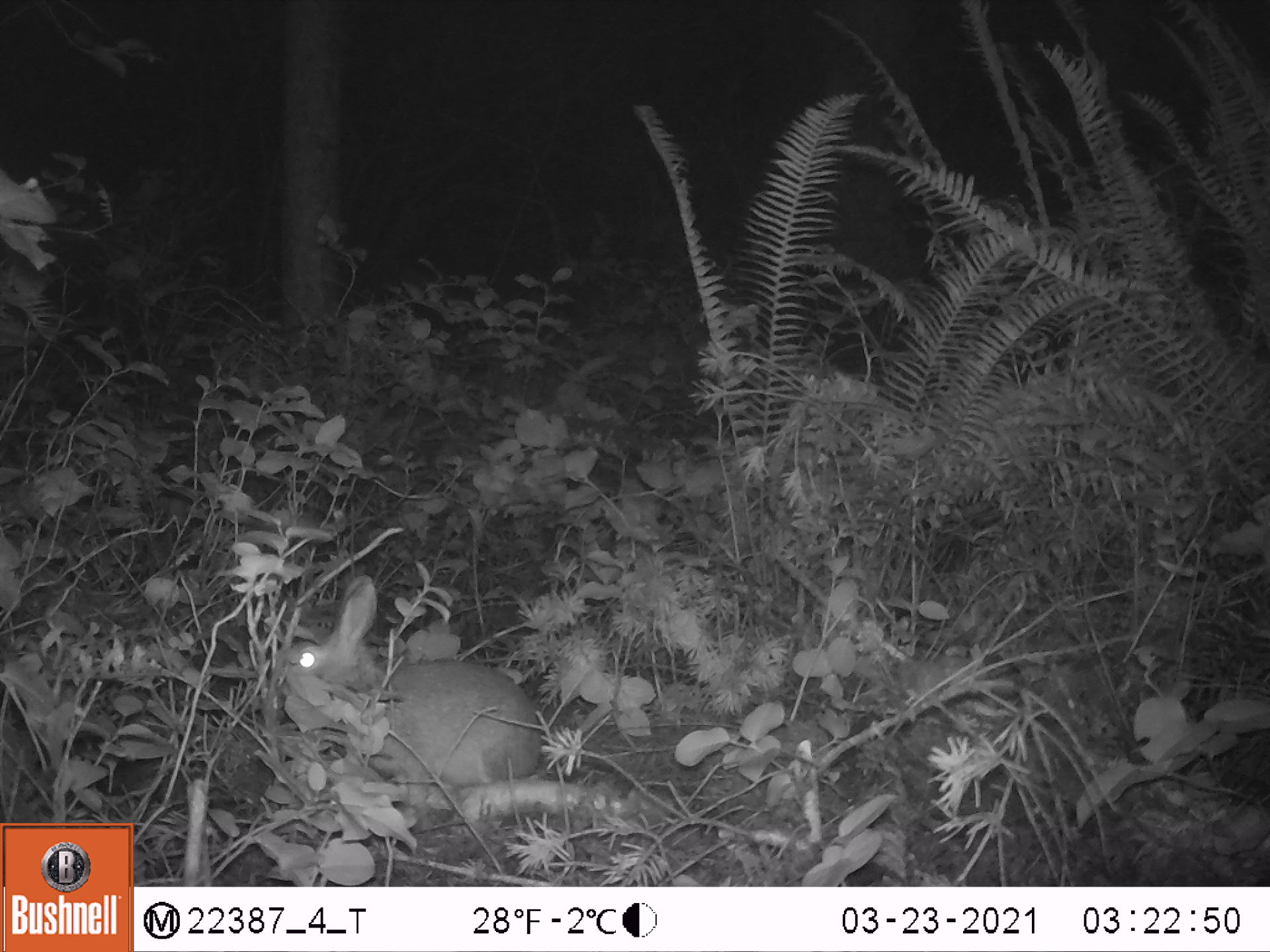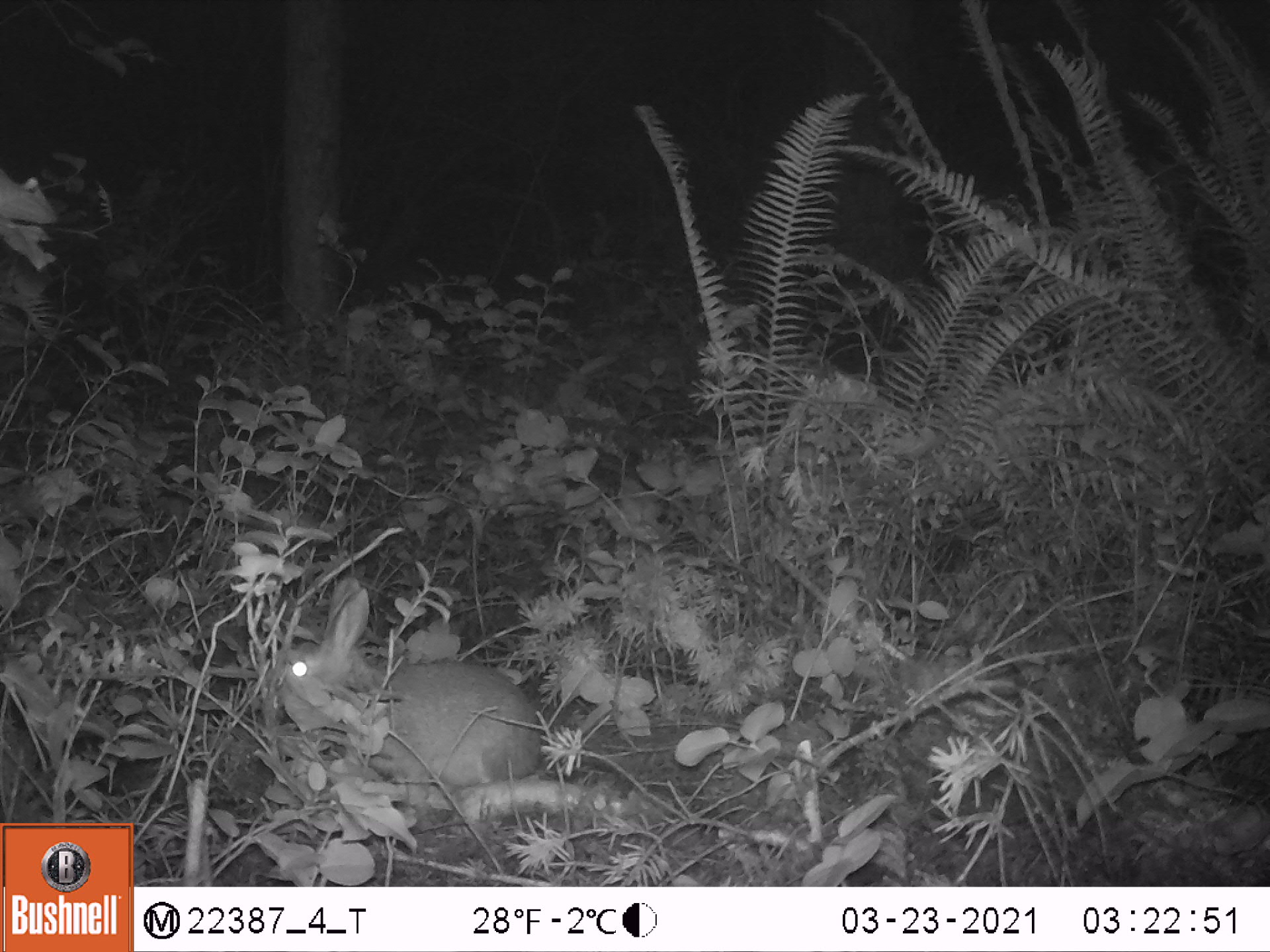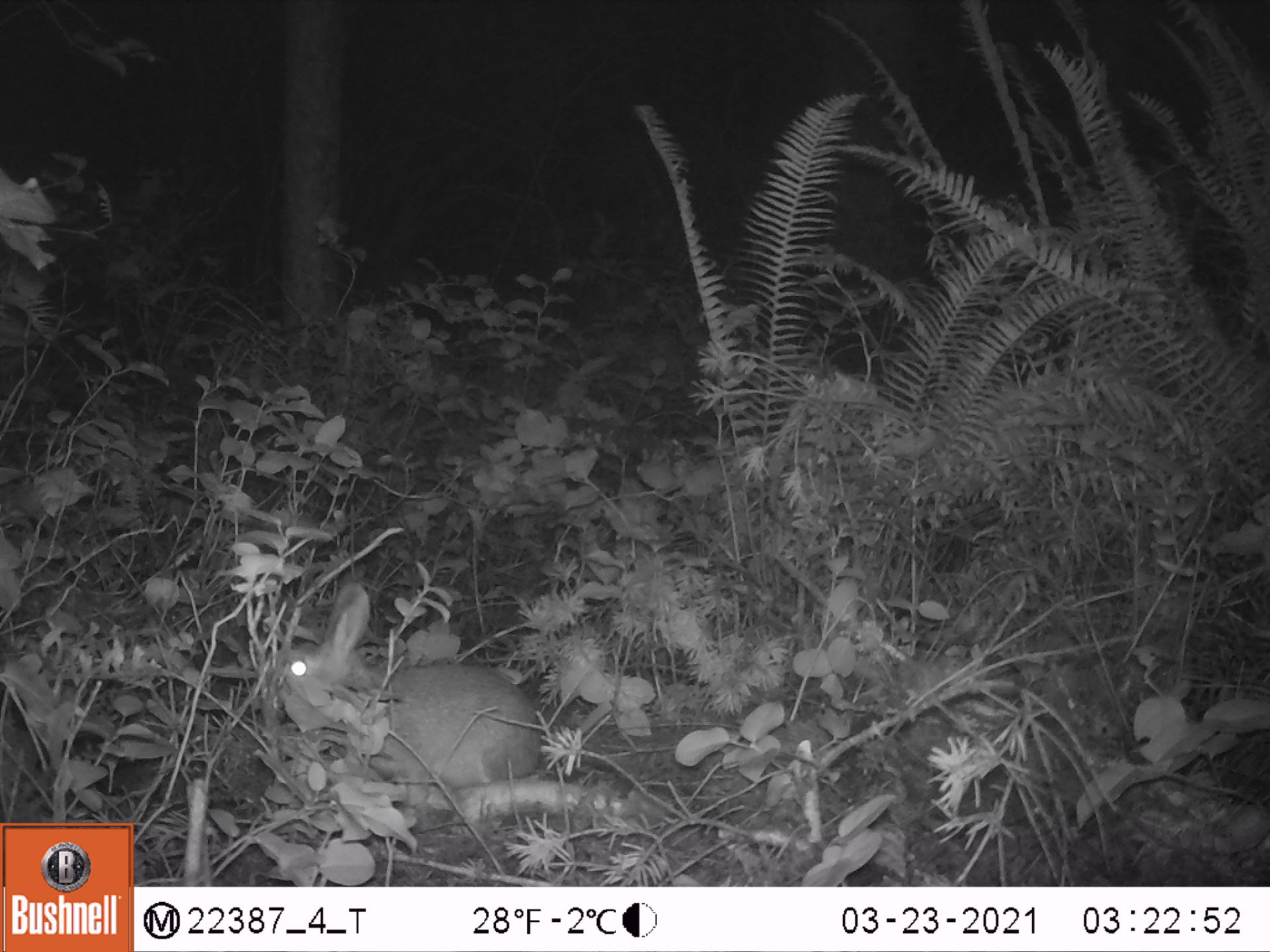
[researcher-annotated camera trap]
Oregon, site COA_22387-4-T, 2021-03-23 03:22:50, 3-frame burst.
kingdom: Animalia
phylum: Chordata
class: Mammalia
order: Lagomorpha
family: Leporidae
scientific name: Leporidae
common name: hares and rabbits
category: leporidae family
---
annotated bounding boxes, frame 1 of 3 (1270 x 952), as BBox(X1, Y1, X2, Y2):
leporidae family: BBox(262, 568, 549, 790)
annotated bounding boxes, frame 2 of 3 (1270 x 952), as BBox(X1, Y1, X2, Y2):
leporidae family: BBox(259, 570, 554, 790)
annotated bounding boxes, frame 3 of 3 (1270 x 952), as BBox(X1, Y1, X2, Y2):
leporidae family: BBox(264, 576, 553, 793)